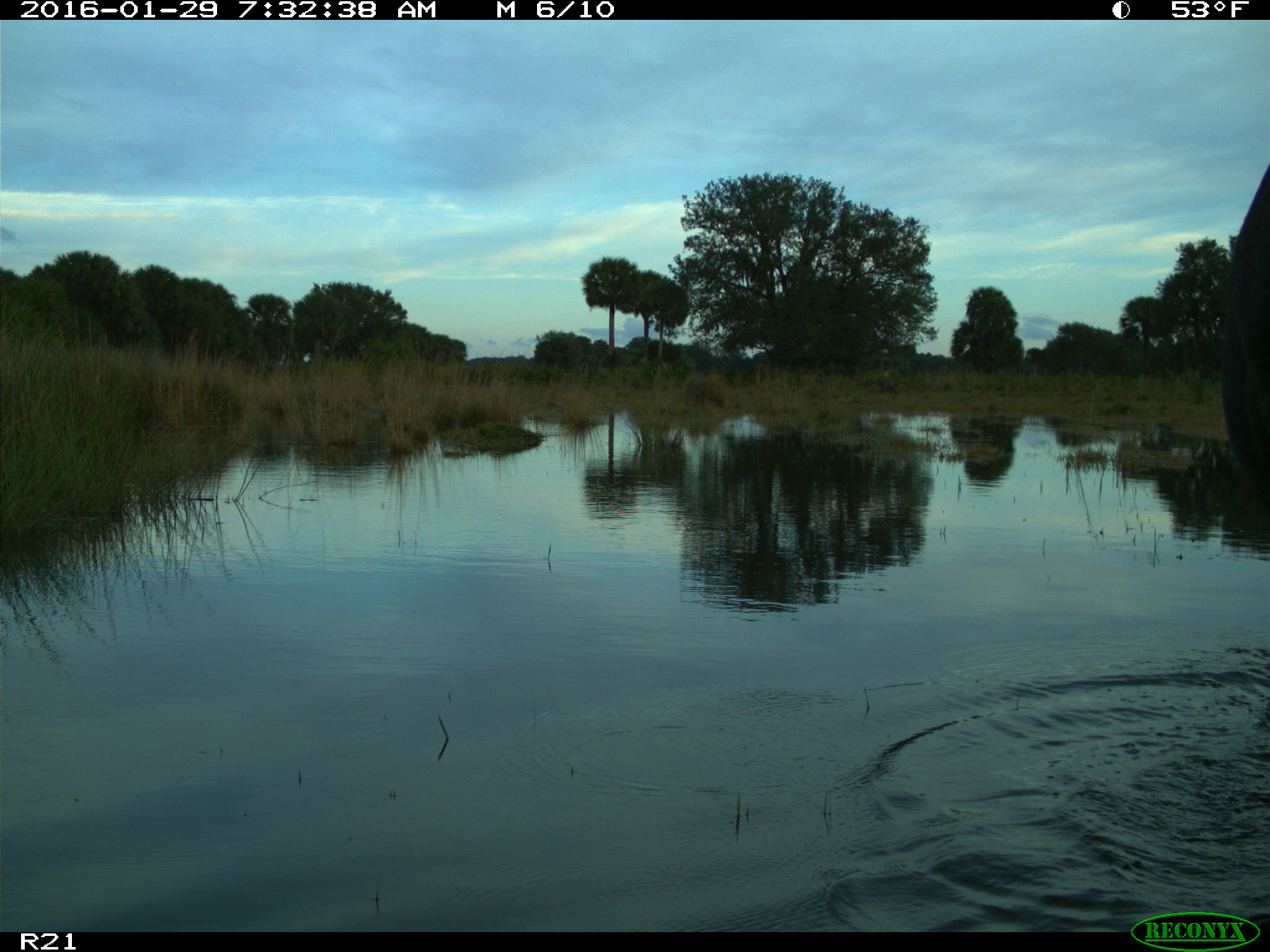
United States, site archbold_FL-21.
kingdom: Animalia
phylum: Chordata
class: Mammalia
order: Artiodactyla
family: Bovidae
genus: Bos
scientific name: Bos taurus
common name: domestic cow